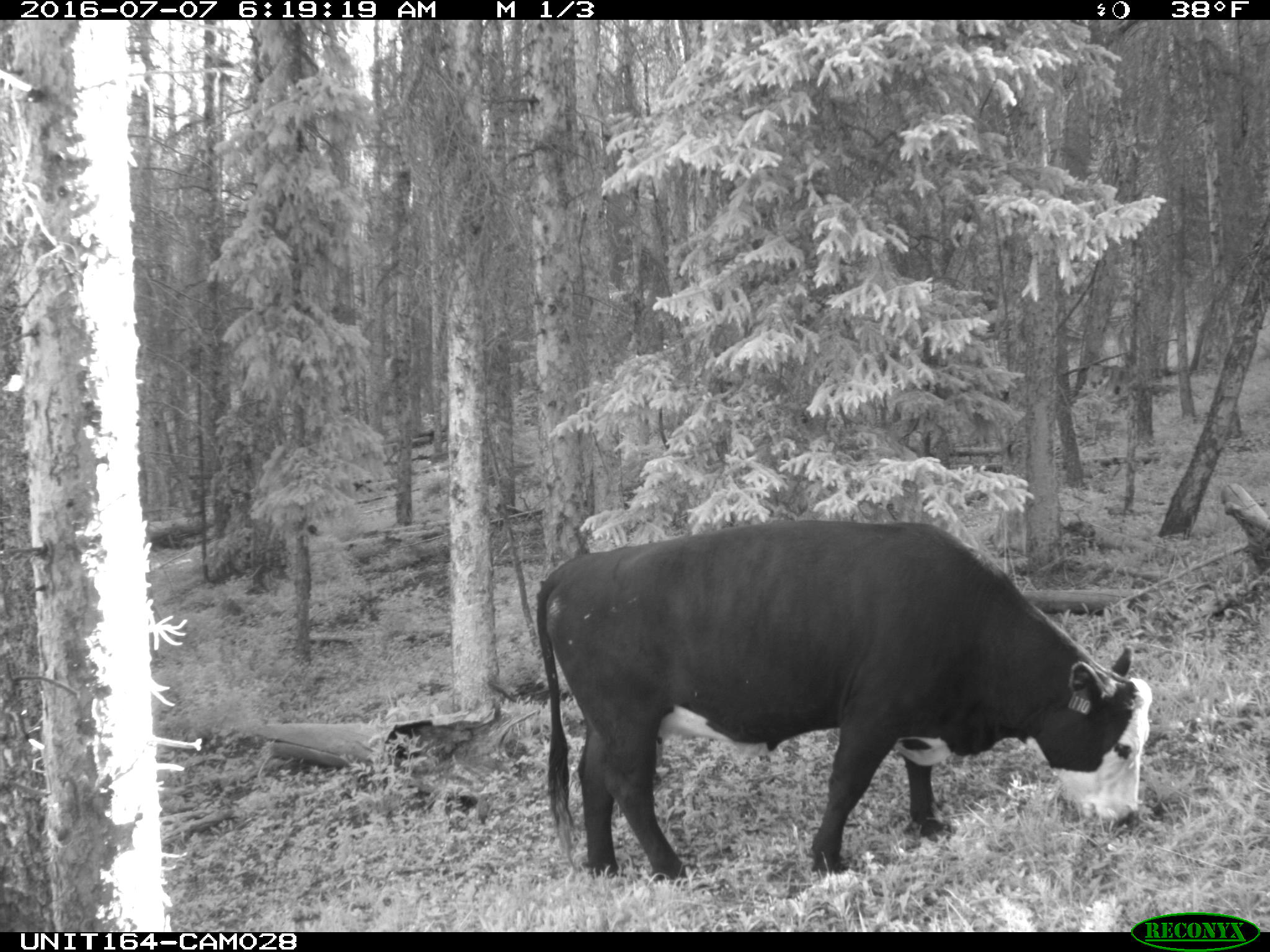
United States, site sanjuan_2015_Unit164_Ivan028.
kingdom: Animalia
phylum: Chordata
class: Mammalia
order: Artiodactyla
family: Bovidae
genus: Bos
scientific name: Bos taurus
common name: domestic cow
Bos taurus (domestic cow).